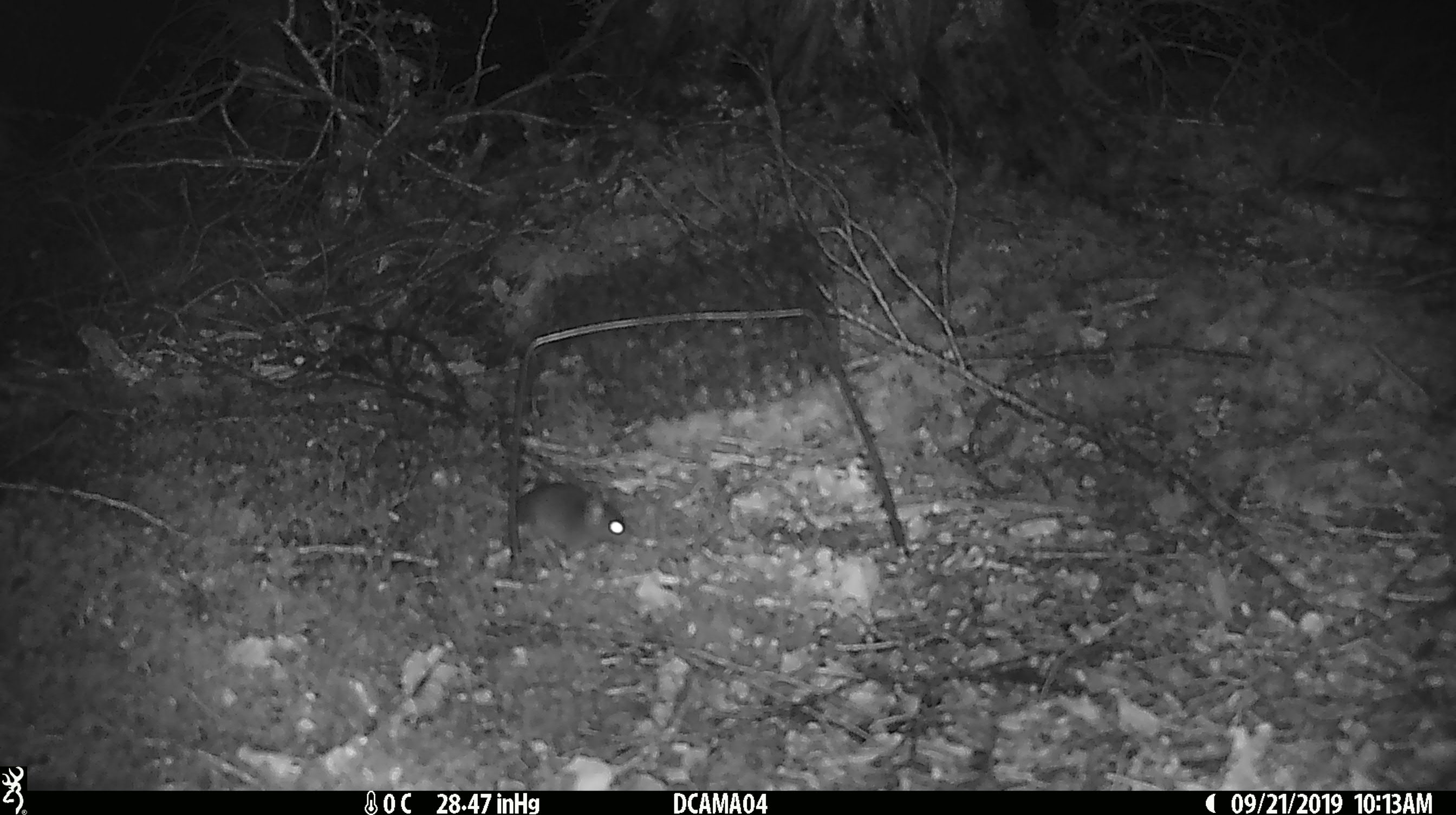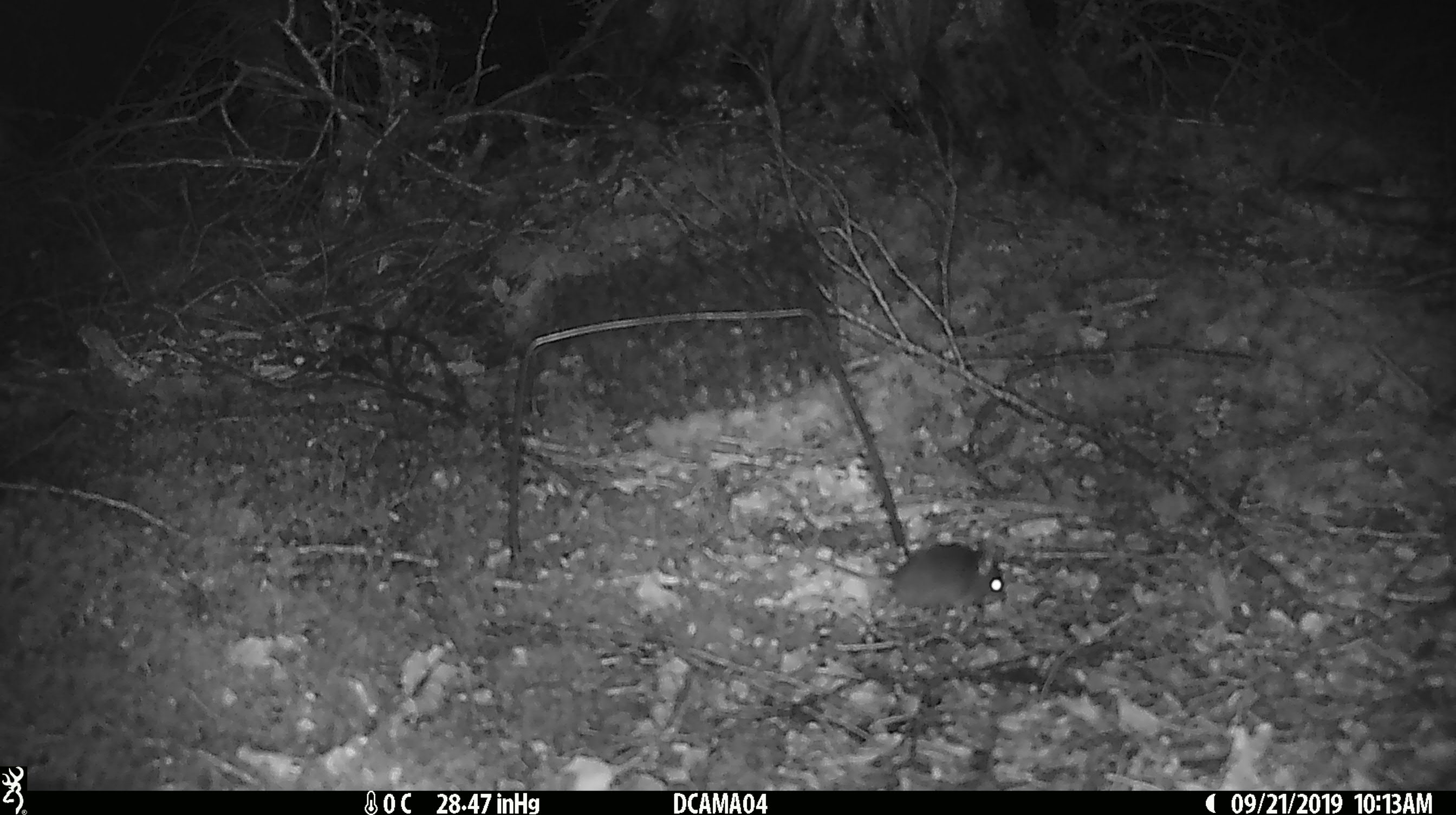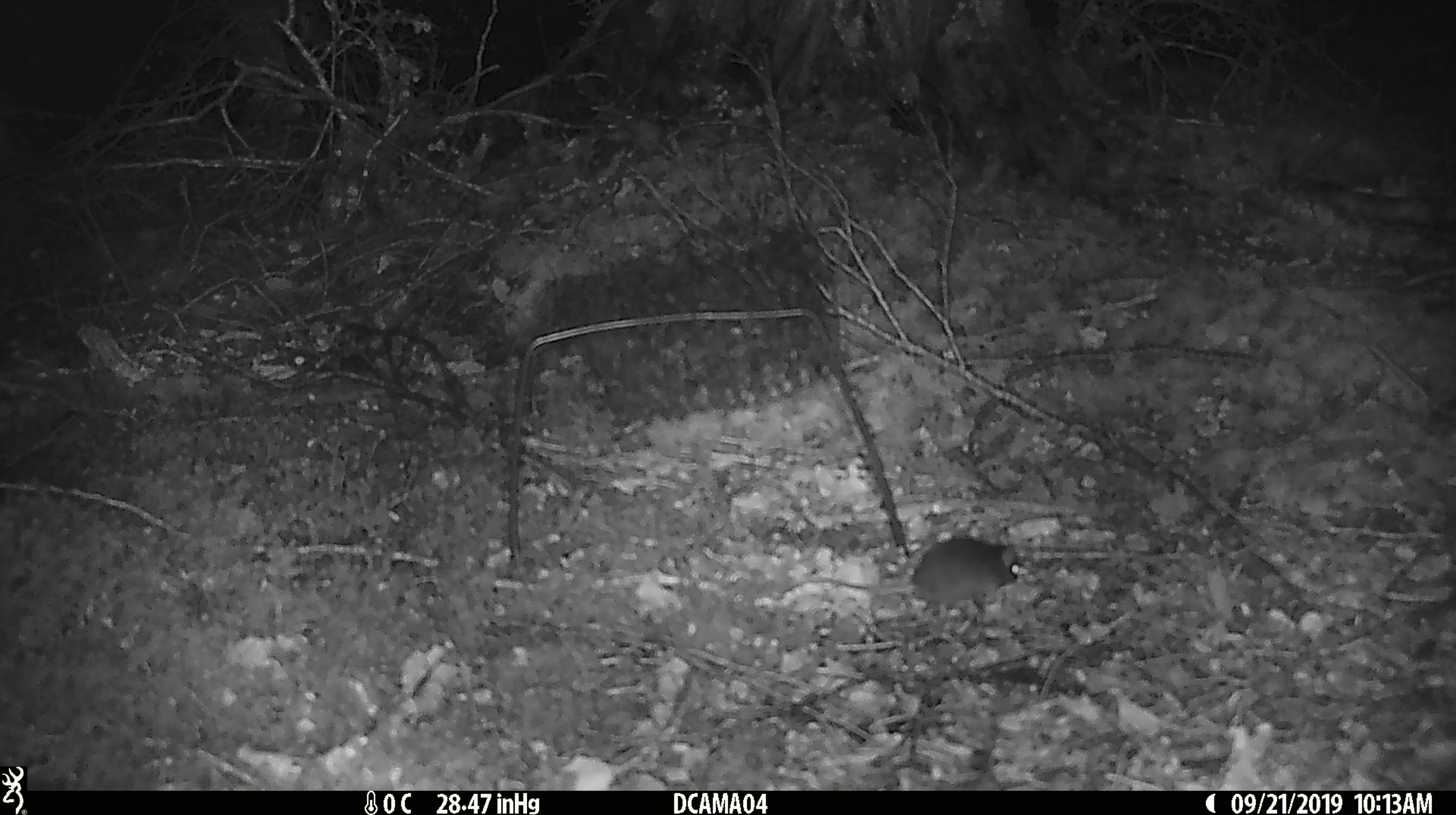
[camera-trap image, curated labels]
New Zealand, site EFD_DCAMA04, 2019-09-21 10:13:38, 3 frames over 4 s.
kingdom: Animalia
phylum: Chordata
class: Mammalia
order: Rodentia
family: Muridae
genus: Mus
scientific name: Mus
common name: mouse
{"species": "mouse (Mus)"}